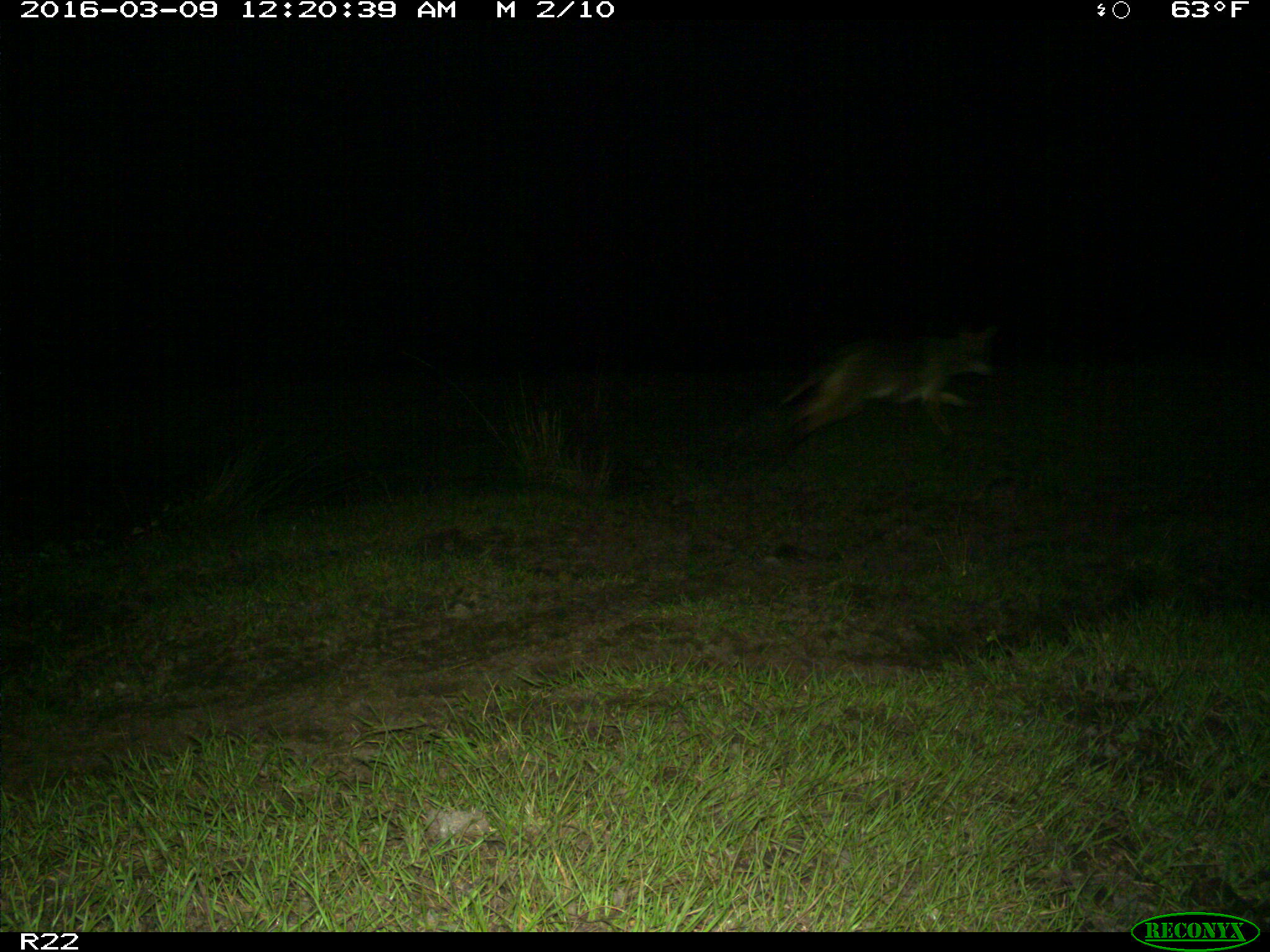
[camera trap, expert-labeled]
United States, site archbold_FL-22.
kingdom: Animalia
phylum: Chordata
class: Mammalia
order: Carnivora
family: Canidae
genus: Canis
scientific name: Canis latrans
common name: coyote